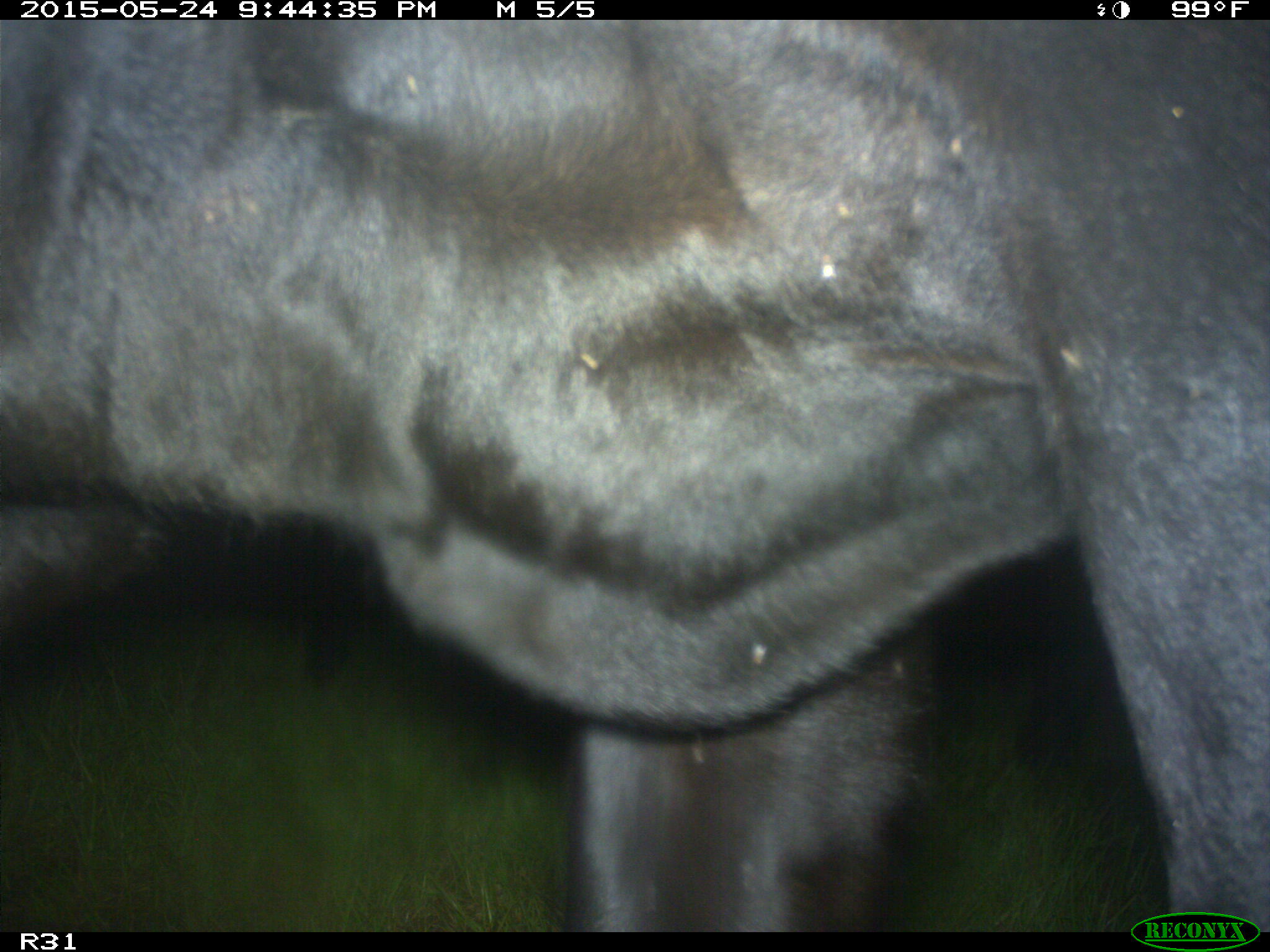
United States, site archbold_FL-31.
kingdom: Animalia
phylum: Chordata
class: Mammalia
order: Artiodactyla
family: Bovidae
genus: Bos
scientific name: Bos taurus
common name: domestic cow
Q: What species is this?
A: Bos taurus (domestic cow).